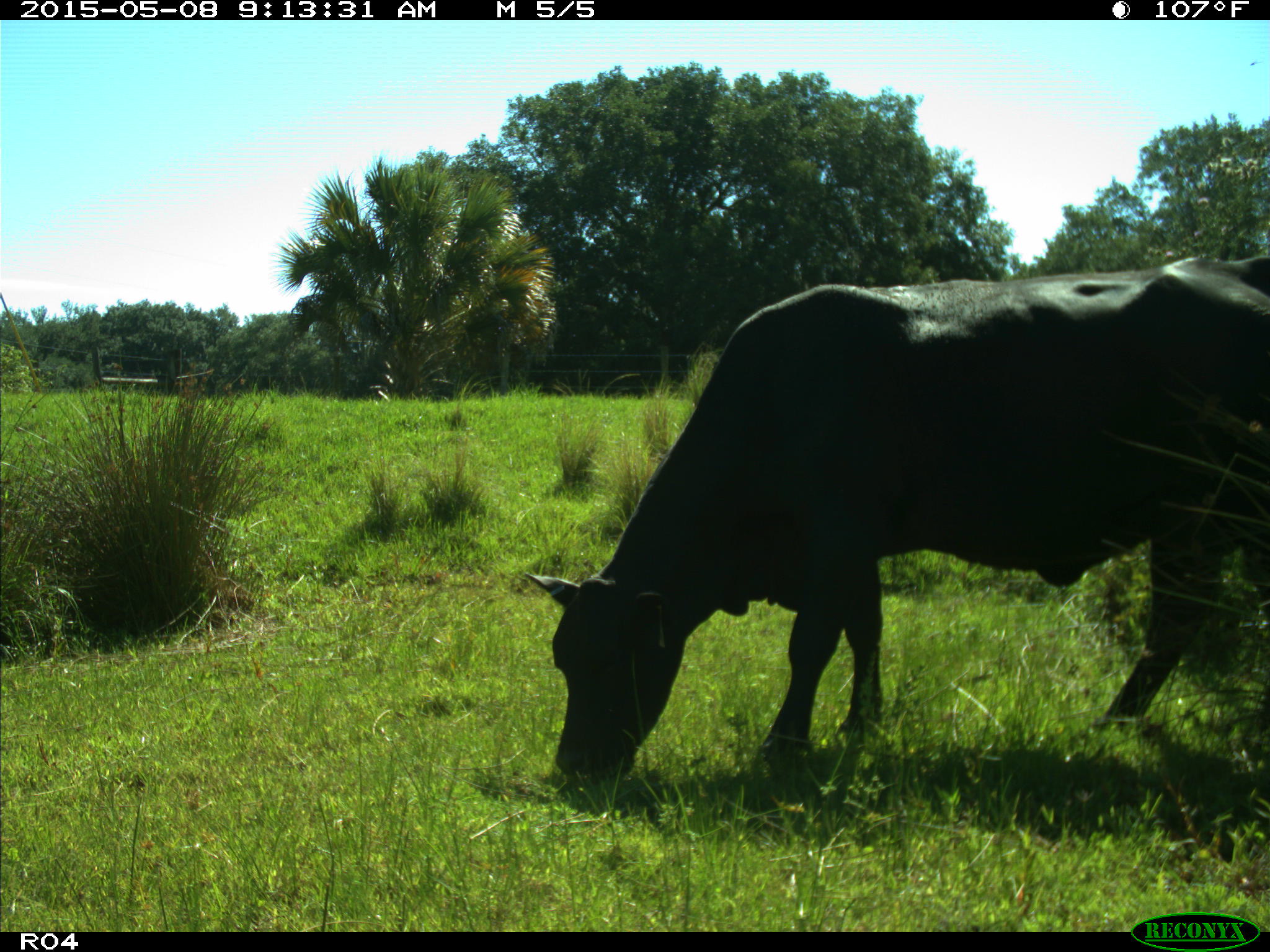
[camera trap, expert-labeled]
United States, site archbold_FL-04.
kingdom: Animalia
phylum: Chordata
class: Mammalia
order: Artiodactyla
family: Bovidae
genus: Bos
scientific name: Bos taurus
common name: domestic cow